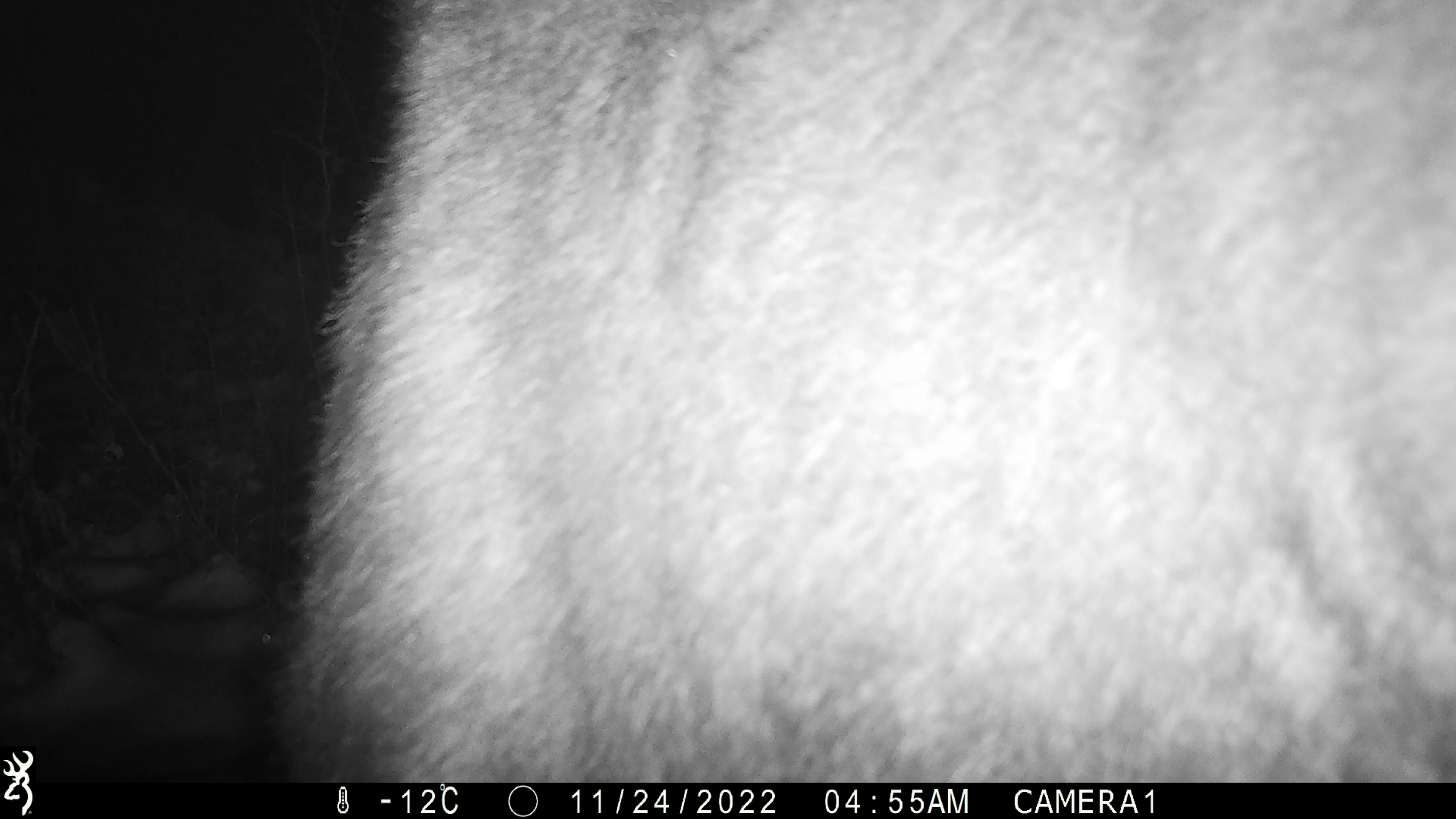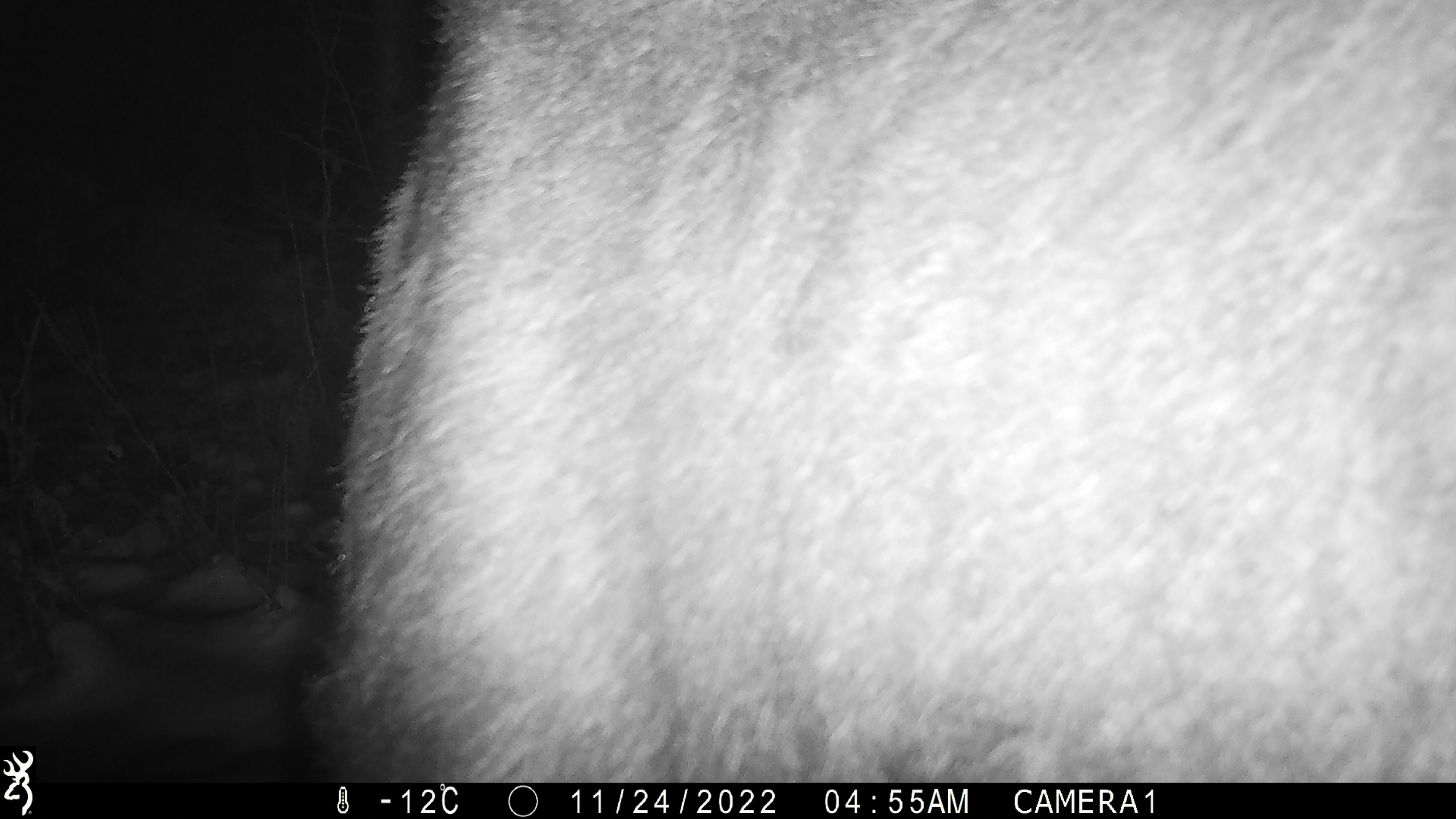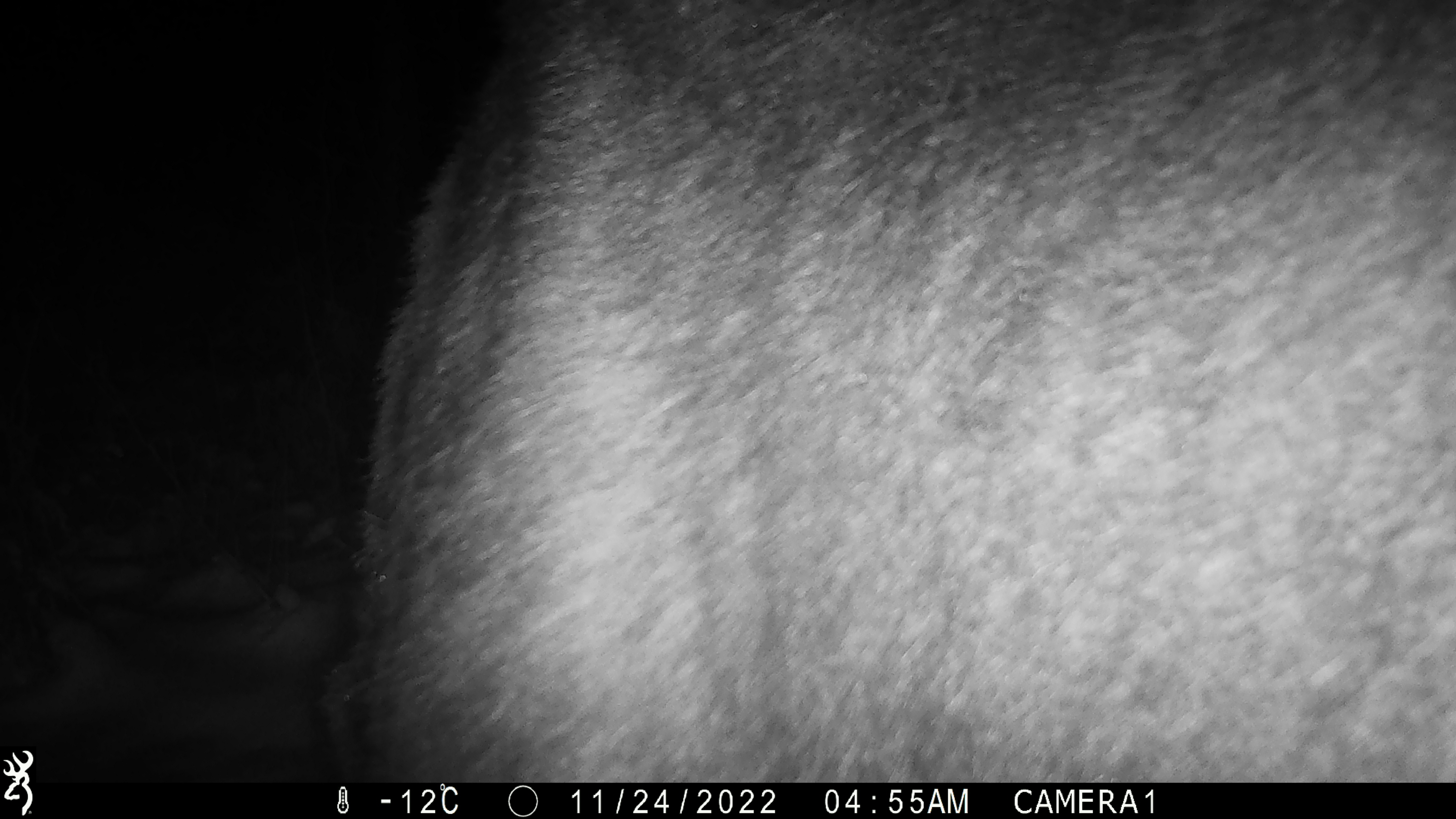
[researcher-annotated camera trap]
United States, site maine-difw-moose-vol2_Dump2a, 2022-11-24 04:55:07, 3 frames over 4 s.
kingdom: Animalia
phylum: Chordata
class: Mammalia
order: Artiodactyla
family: Cervidae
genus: Alces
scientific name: Alces alces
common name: moose